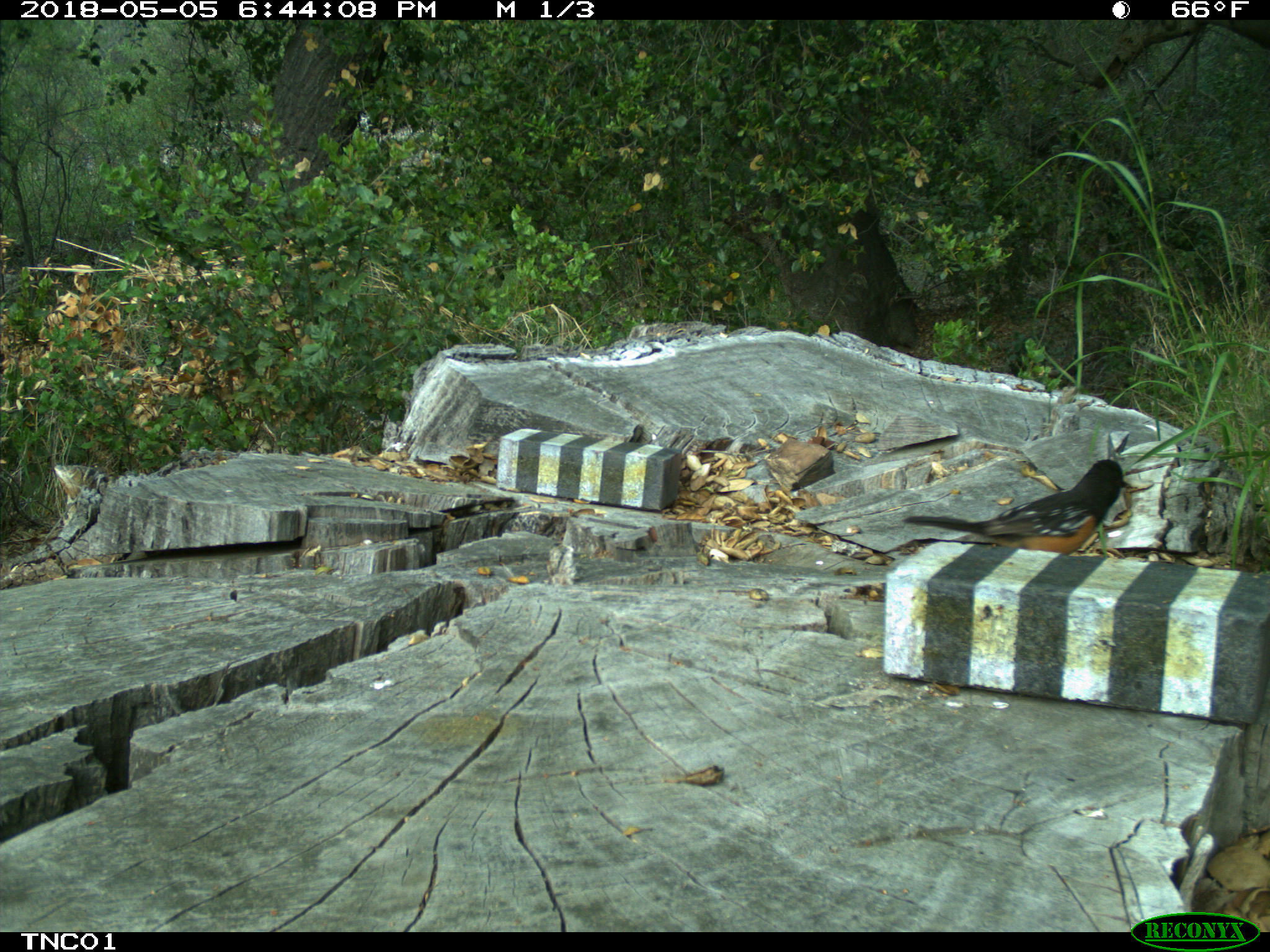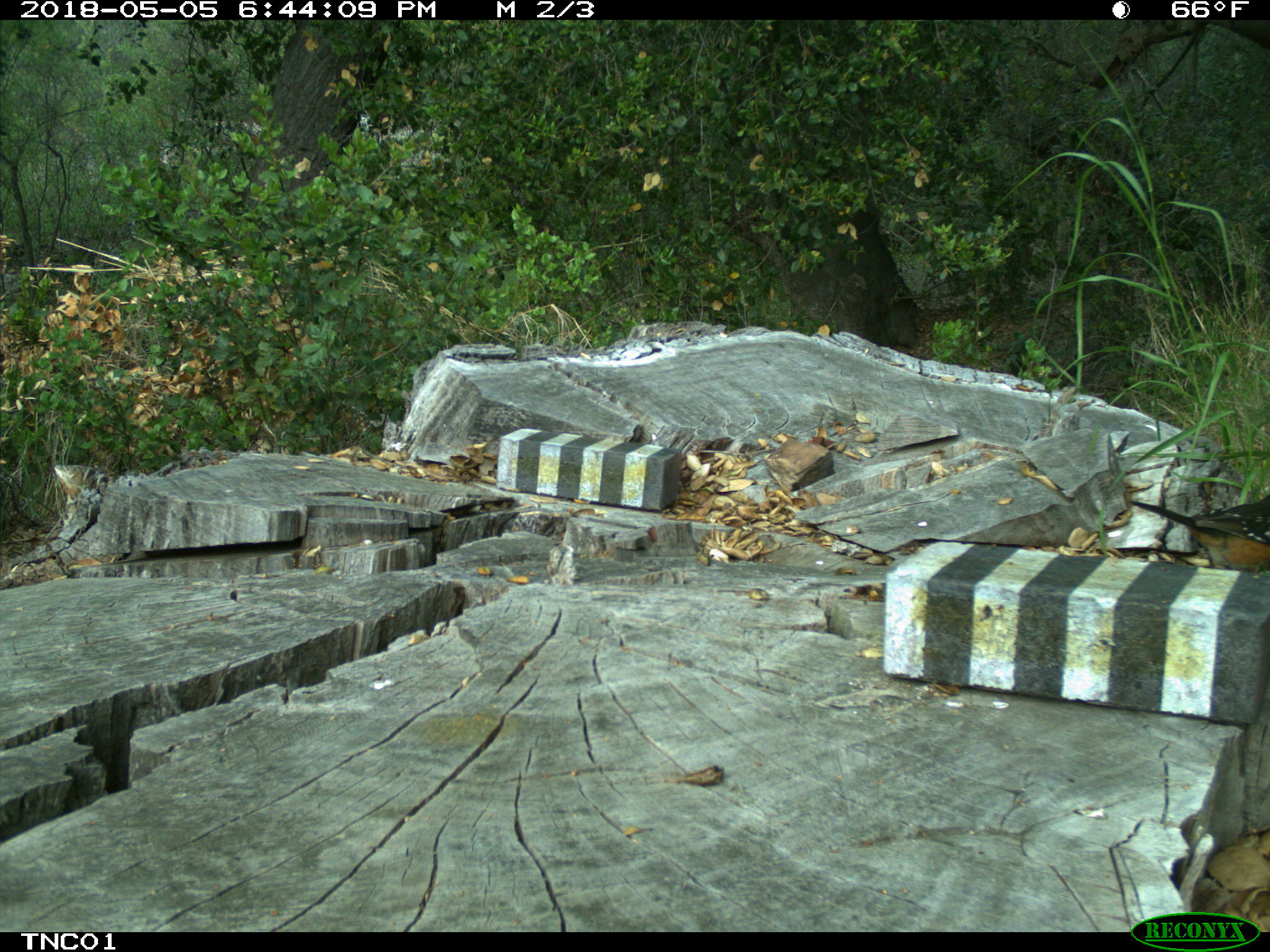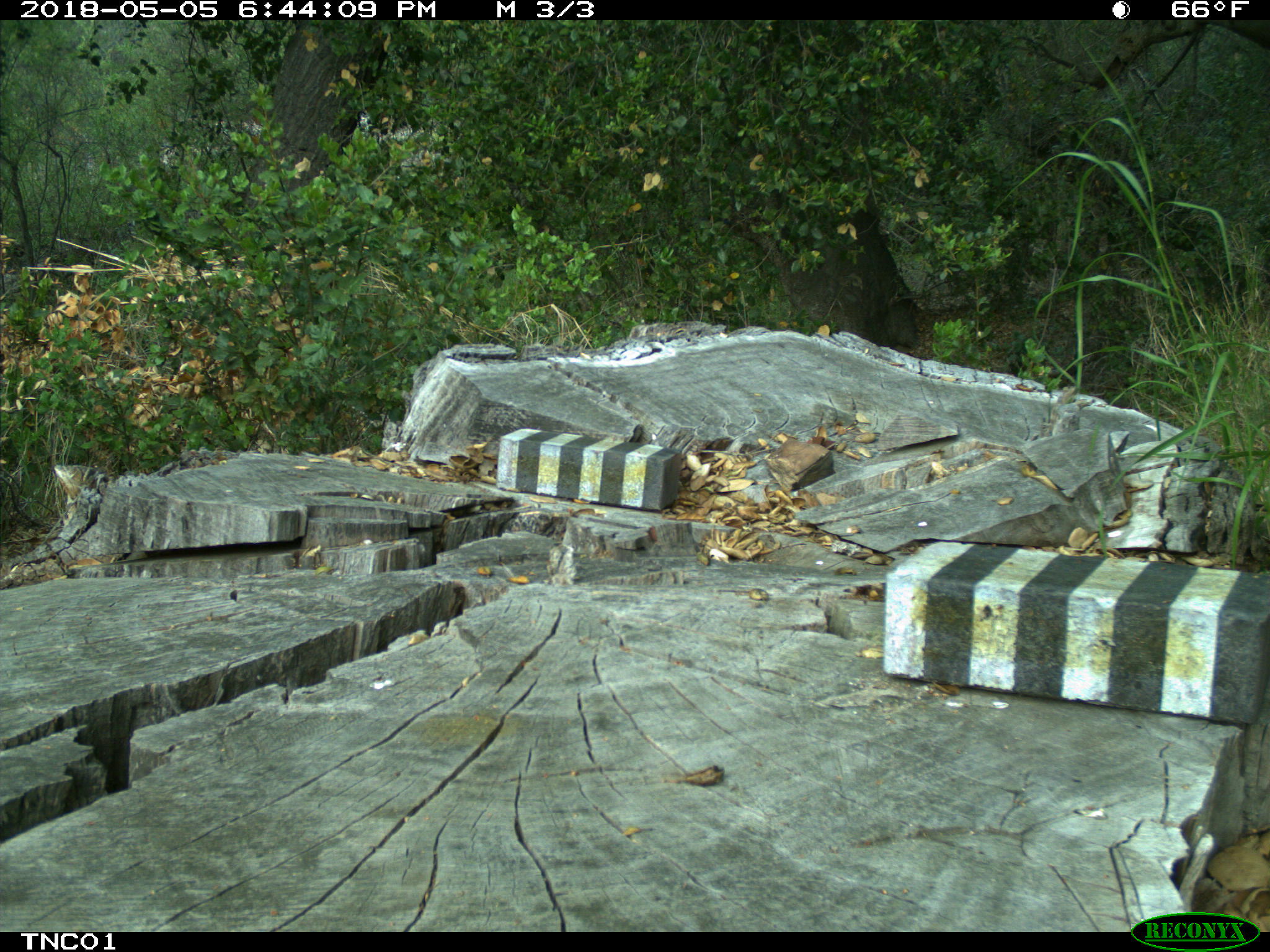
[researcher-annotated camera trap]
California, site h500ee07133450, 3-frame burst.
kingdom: Animalia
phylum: Chordata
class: Aves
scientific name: Aves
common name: bird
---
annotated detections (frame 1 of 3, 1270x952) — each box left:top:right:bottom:
bird: 900:459:1122:554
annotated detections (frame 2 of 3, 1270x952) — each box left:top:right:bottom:
bird: 1130:495:1269:569